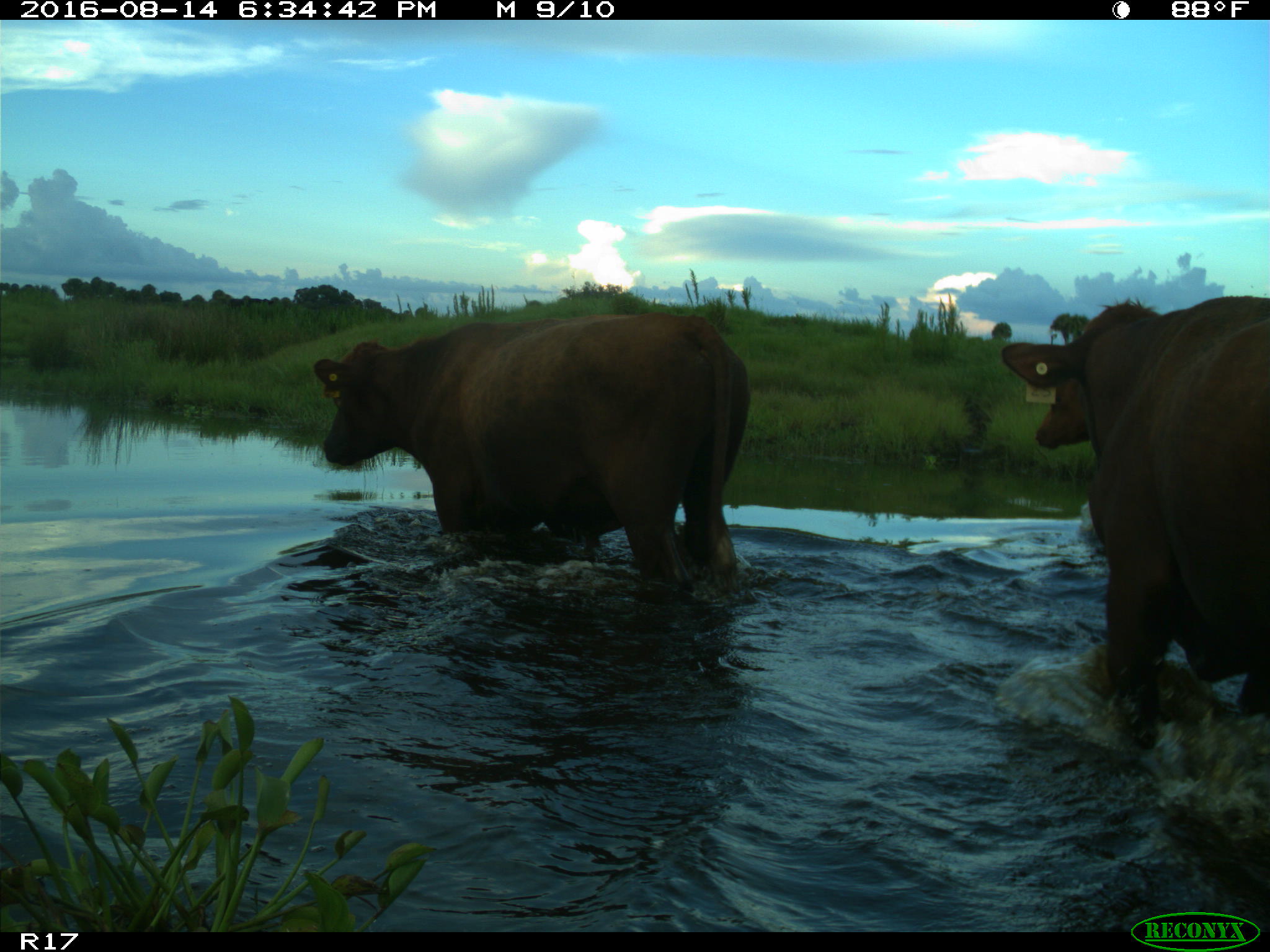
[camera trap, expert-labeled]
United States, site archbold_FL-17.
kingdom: Animalia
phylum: Chordata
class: Mammalia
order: Artiodactyla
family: Bovidae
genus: Bos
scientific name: Bos taurus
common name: domestic cow